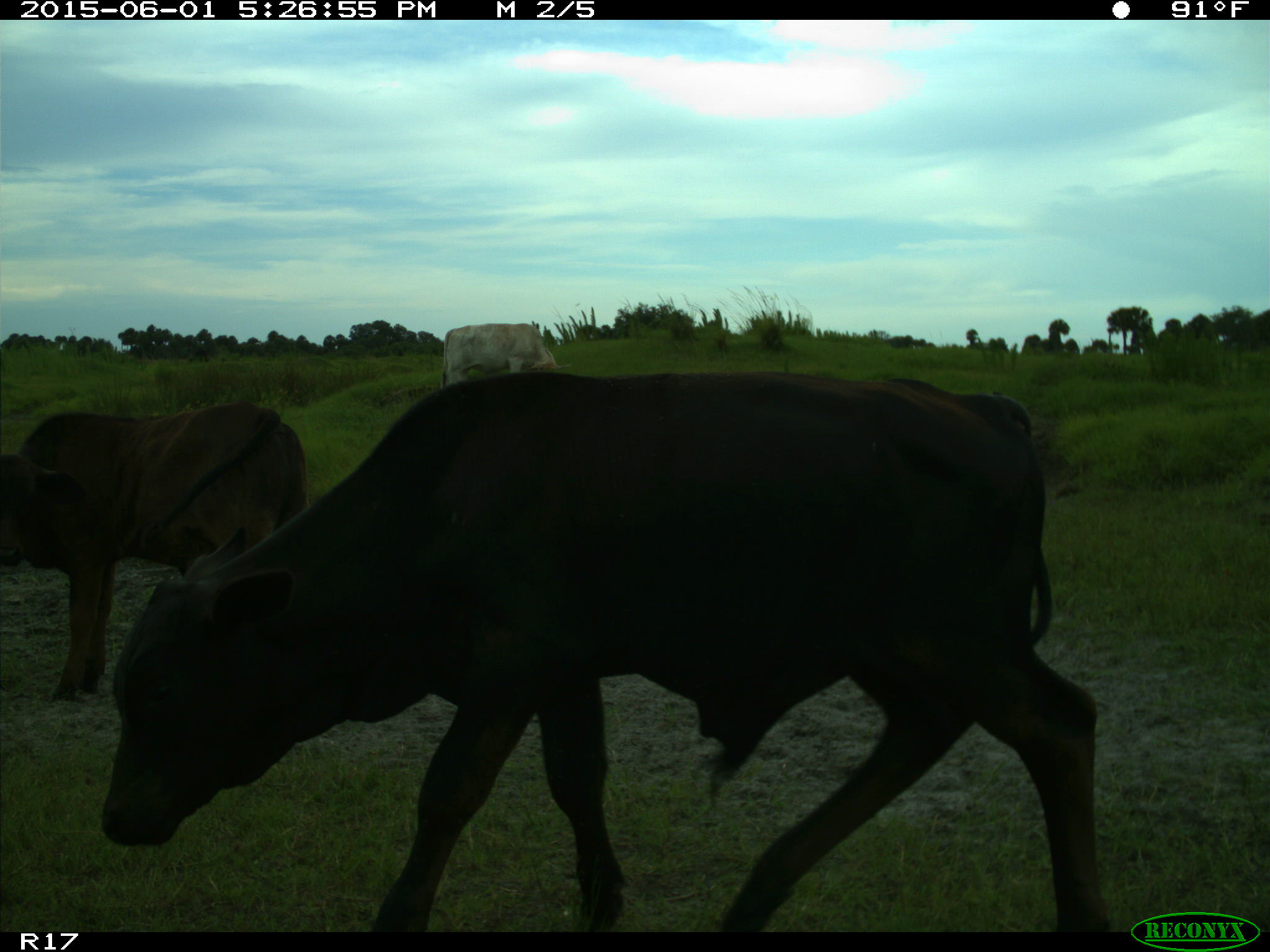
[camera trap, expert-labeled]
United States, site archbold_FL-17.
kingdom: Animalia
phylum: Chordata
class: Mammalia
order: Artiodactyla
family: Bovidae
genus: Bos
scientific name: Bos taurus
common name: domestic cow